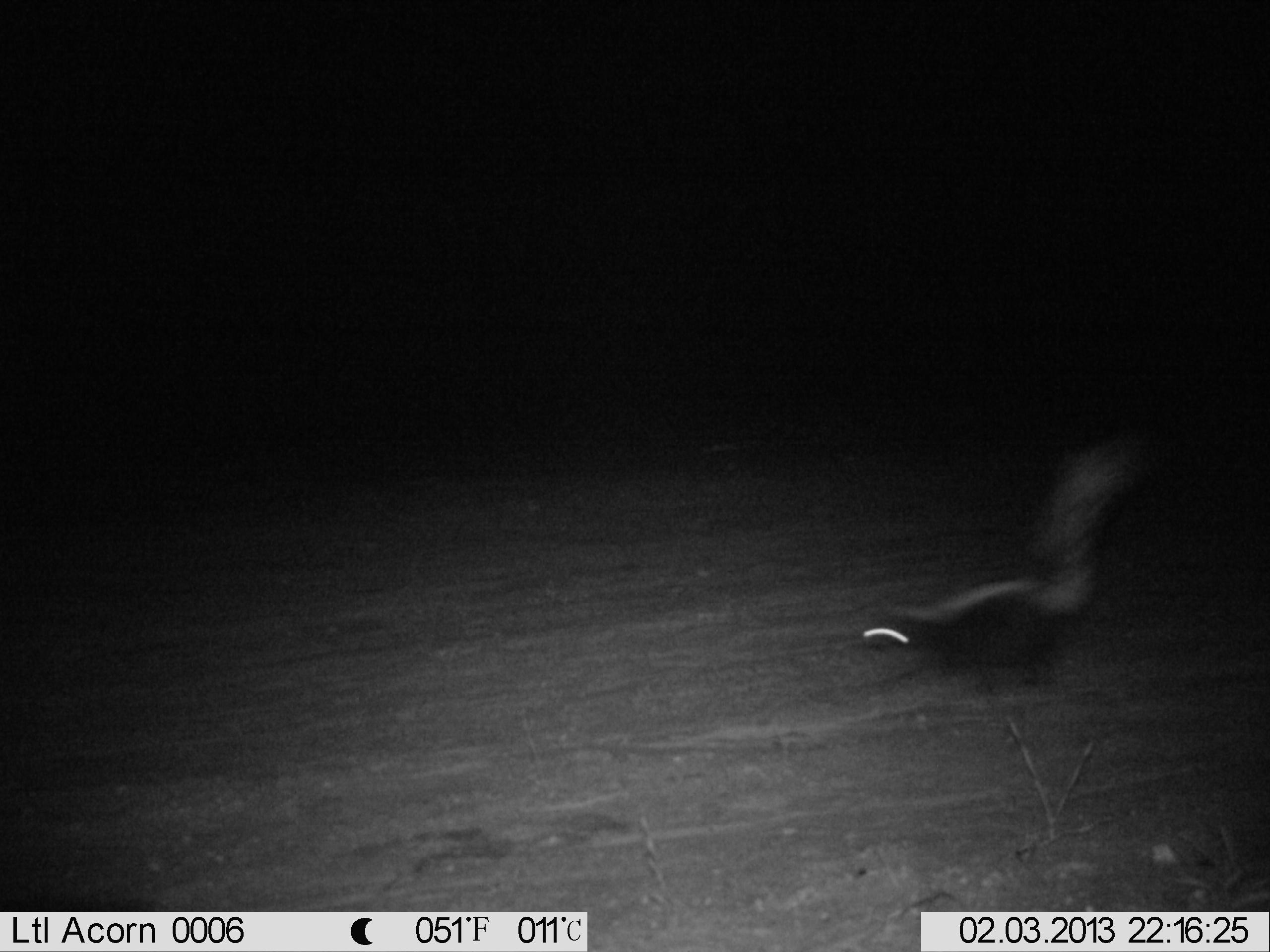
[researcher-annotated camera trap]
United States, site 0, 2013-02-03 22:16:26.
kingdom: Animalia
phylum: Chordata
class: Mammalia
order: Carnivora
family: Mephitidae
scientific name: Mephitidae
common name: skunk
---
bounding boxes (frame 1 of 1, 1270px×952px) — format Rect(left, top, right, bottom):
skunk: Rect(848, 424, 1175, 703)